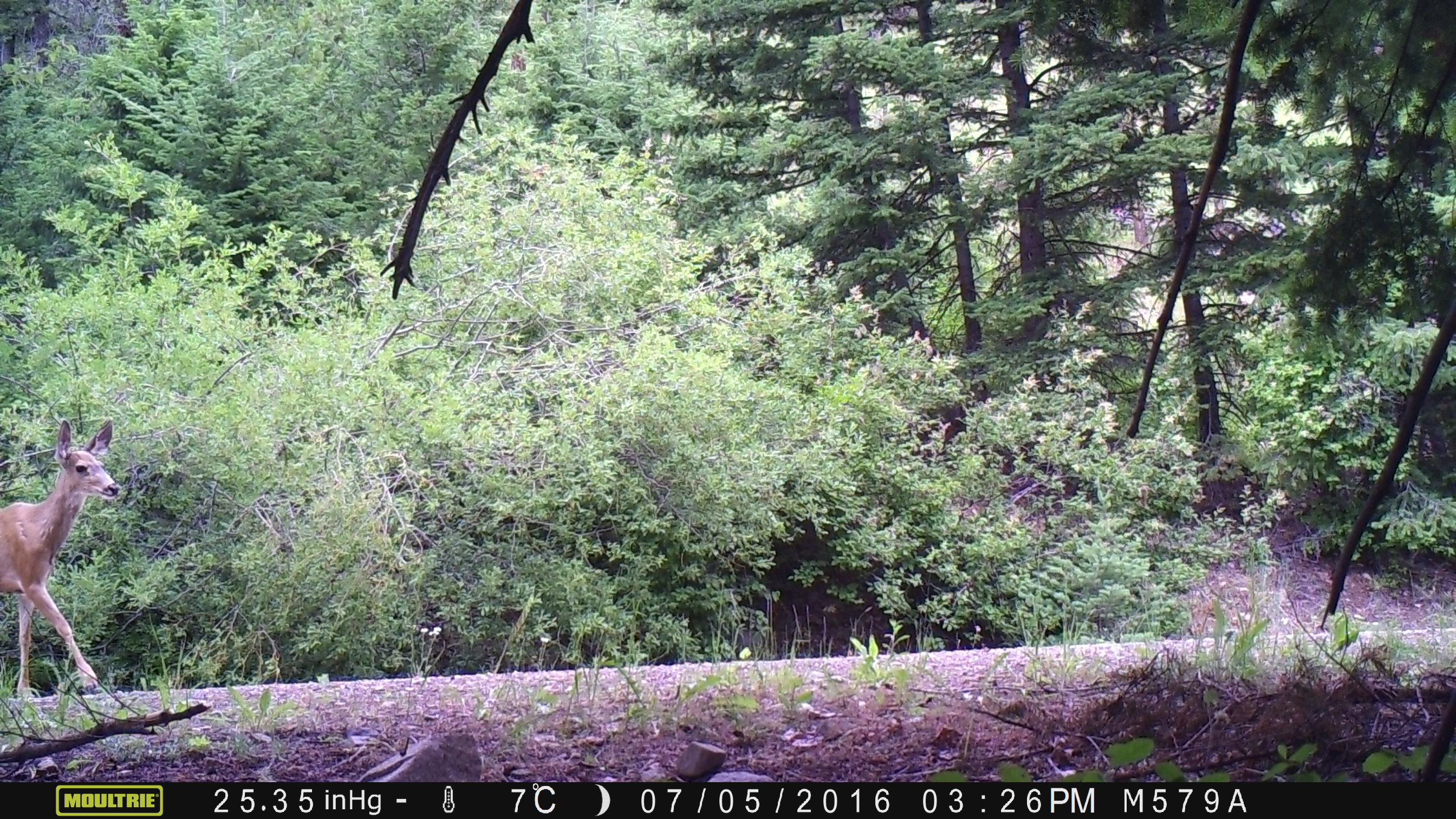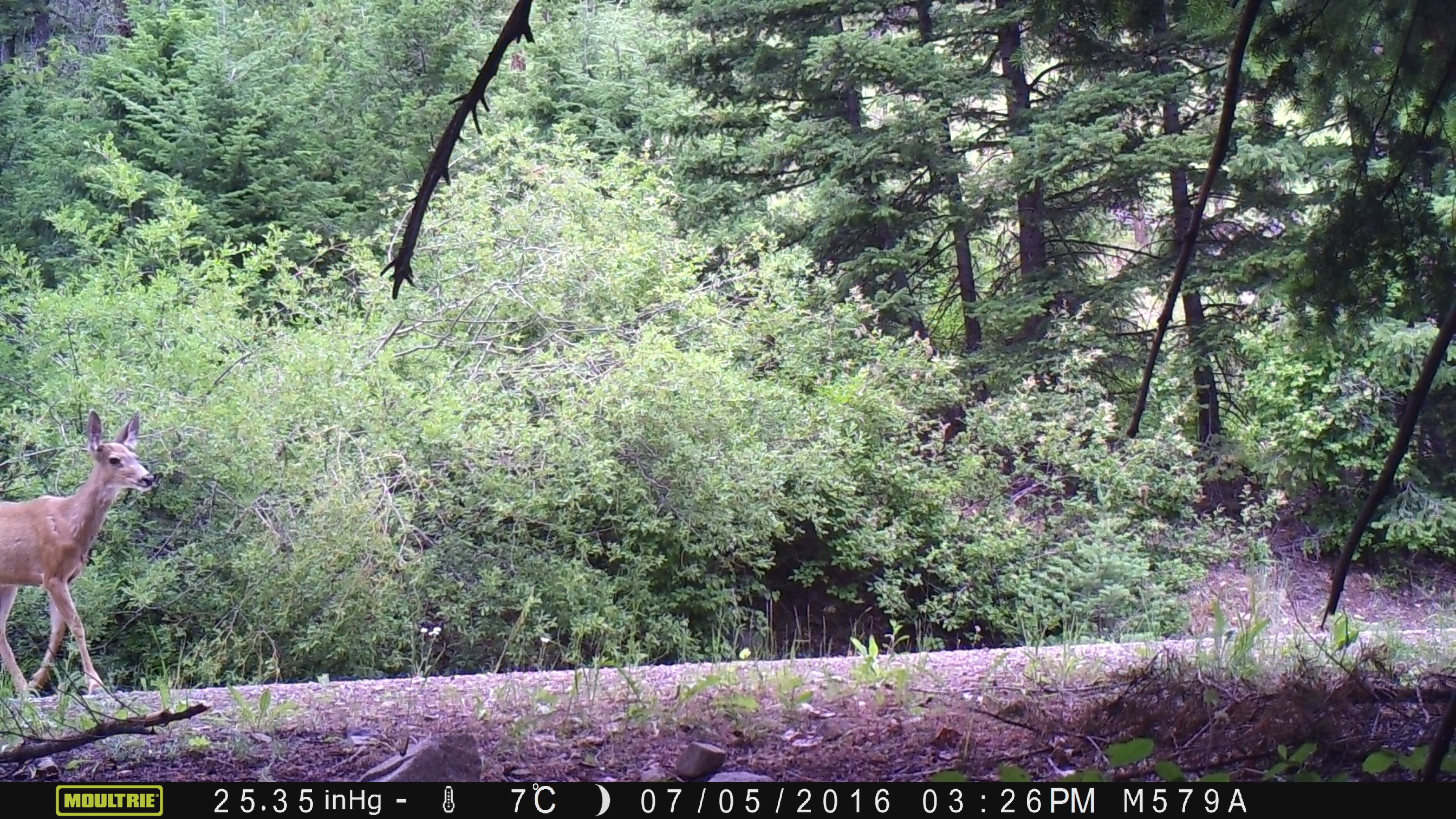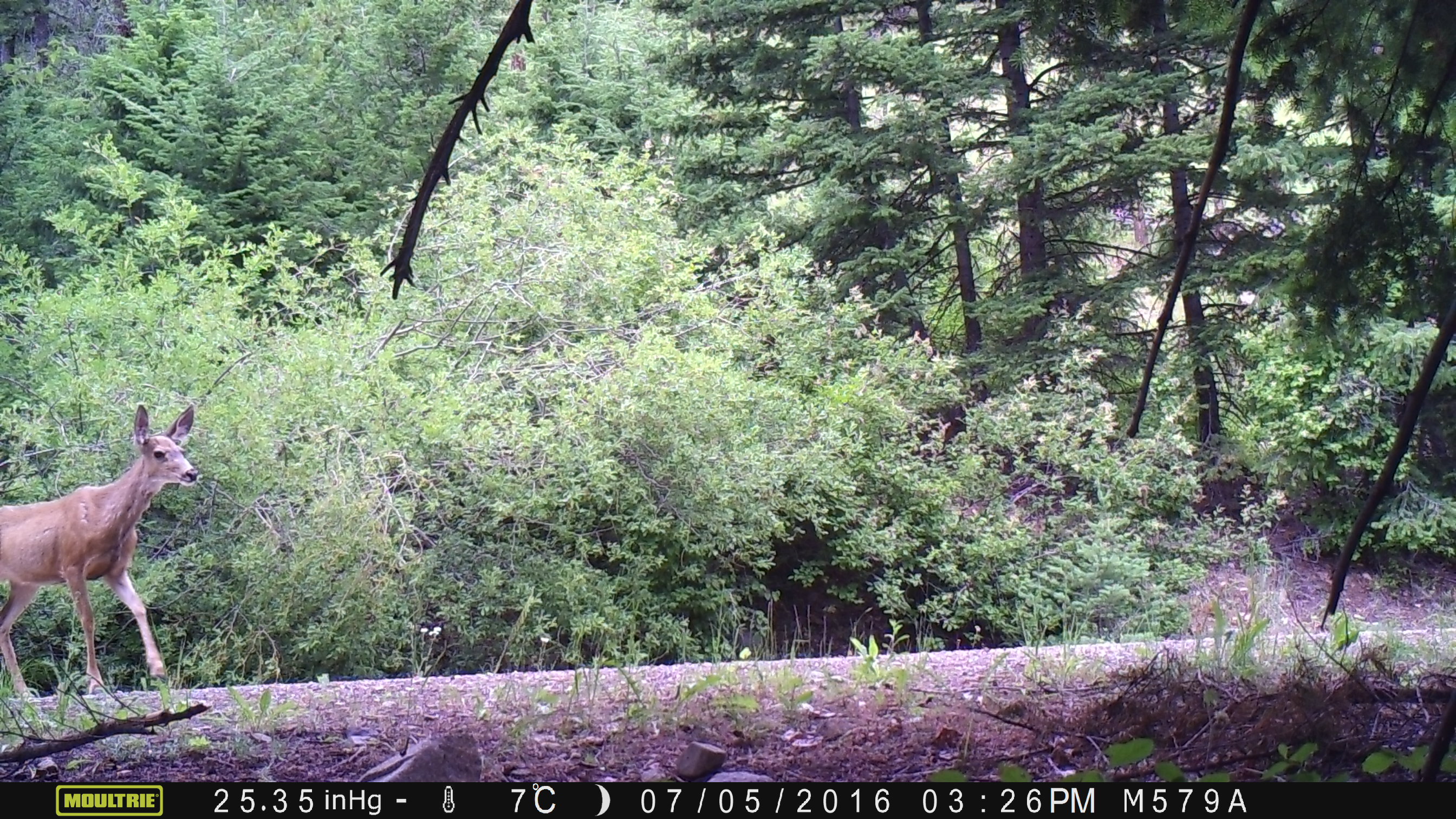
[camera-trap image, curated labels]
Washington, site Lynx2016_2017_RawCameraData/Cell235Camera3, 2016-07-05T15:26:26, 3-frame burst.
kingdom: Animalia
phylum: Chordata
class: Mammalia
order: Artiodactyla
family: Cervidae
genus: Odocoileus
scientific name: Odocoileus hemionus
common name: mule deer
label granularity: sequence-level